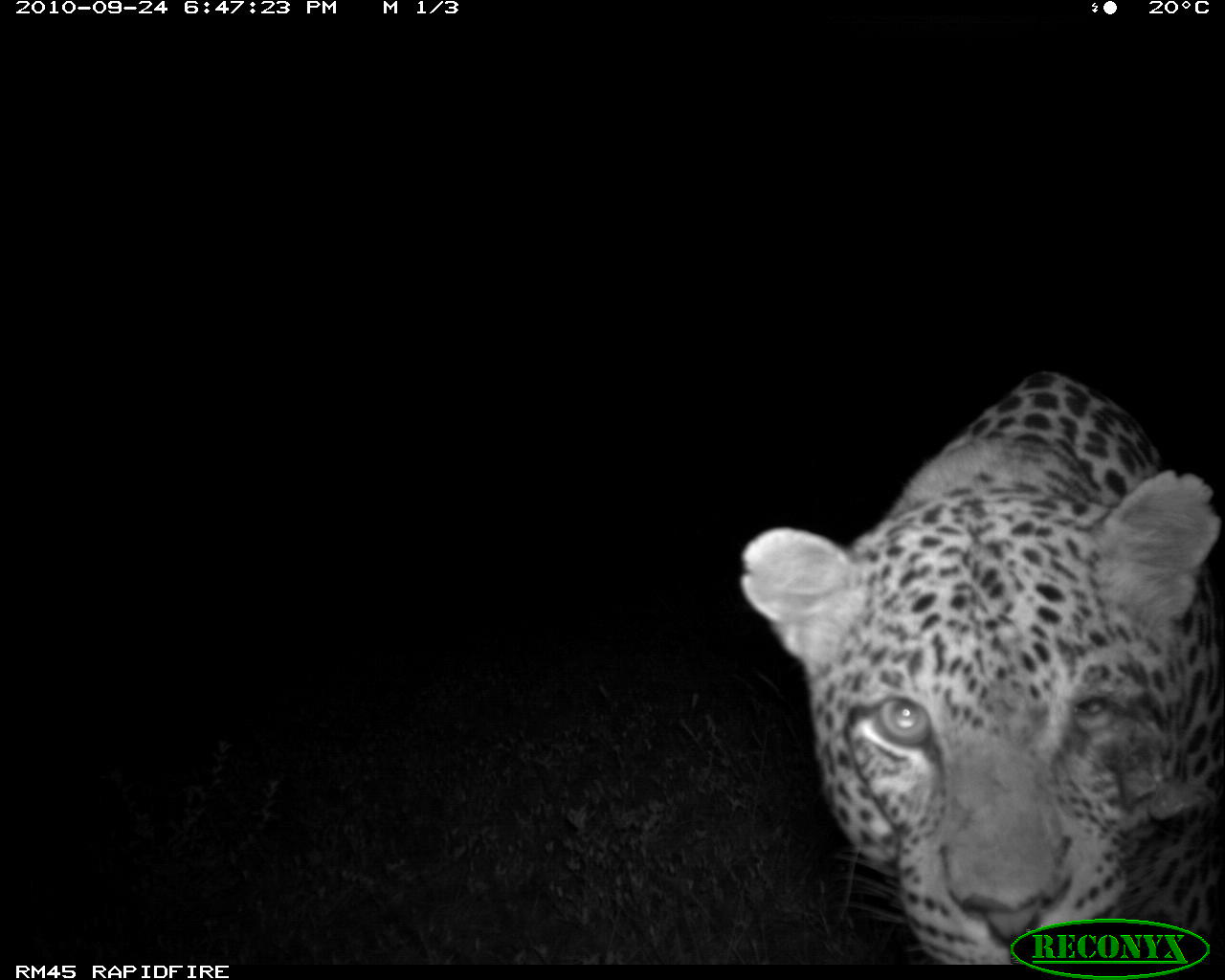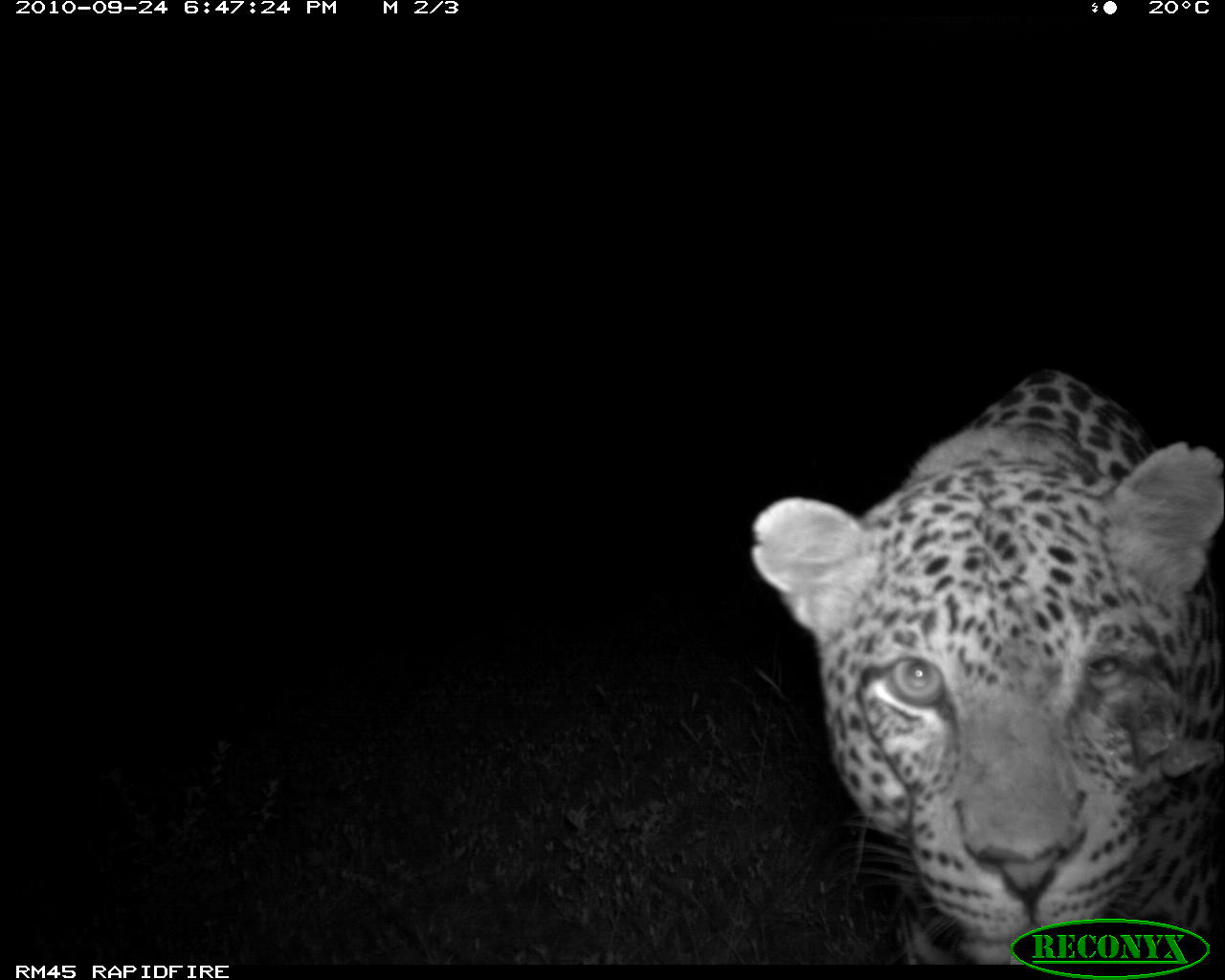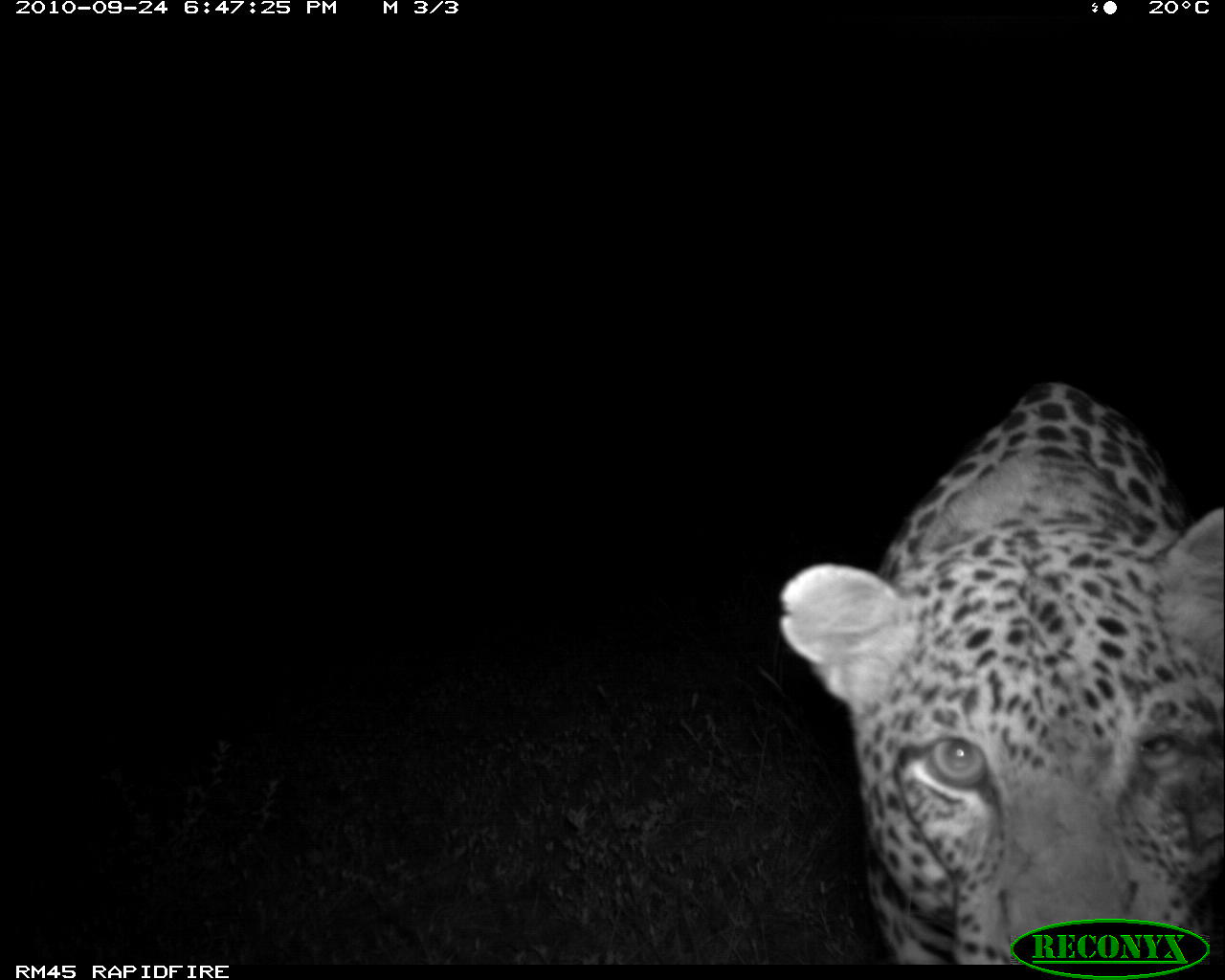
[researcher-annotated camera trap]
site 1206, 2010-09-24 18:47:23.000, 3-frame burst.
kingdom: Animalia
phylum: Chordata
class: Mammalia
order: Carnivora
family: Felidae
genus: Panthera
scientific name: Panthera pardus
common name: leopard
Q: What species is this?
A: Panthera pardus (leopard).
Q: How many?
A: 1.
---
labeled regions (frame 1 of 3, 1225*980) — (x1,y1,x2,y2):
panthera pardus: (739,373,1223,966)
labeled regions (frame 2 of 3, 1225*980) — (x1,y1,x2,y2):
panthera pardus: (749,368,1224,963)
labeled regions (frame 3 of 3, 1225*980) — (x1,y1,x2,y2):
panthera pardus: (779,380,1225,965)